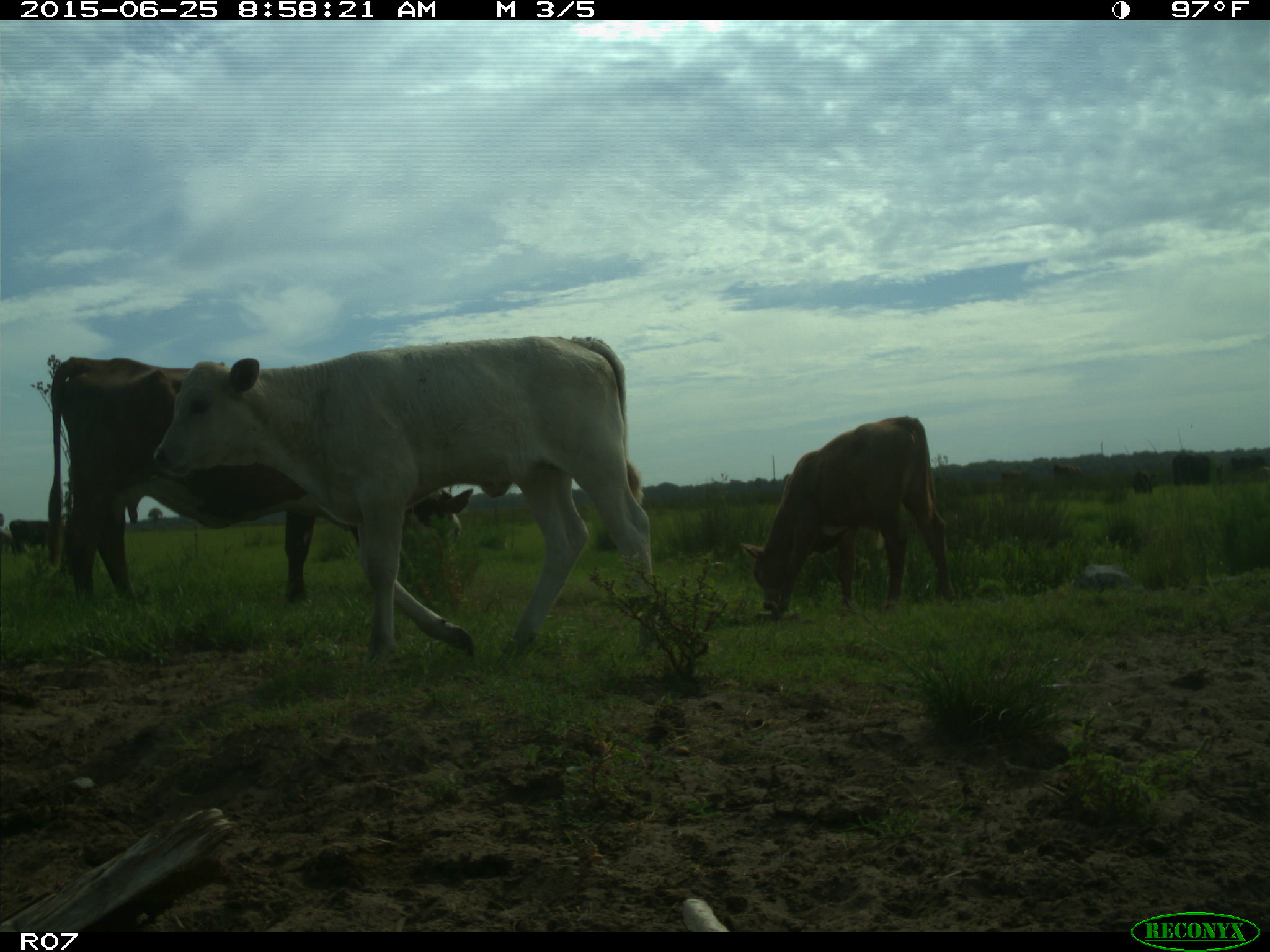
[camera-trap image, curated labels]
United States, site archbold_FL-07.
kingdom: Animalia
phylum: Chordata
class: Mammalia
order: Artiodactyla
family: Bovidae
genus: Bos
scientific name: Bos taurus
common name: domestic cow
Bos taurus (domestic cow).